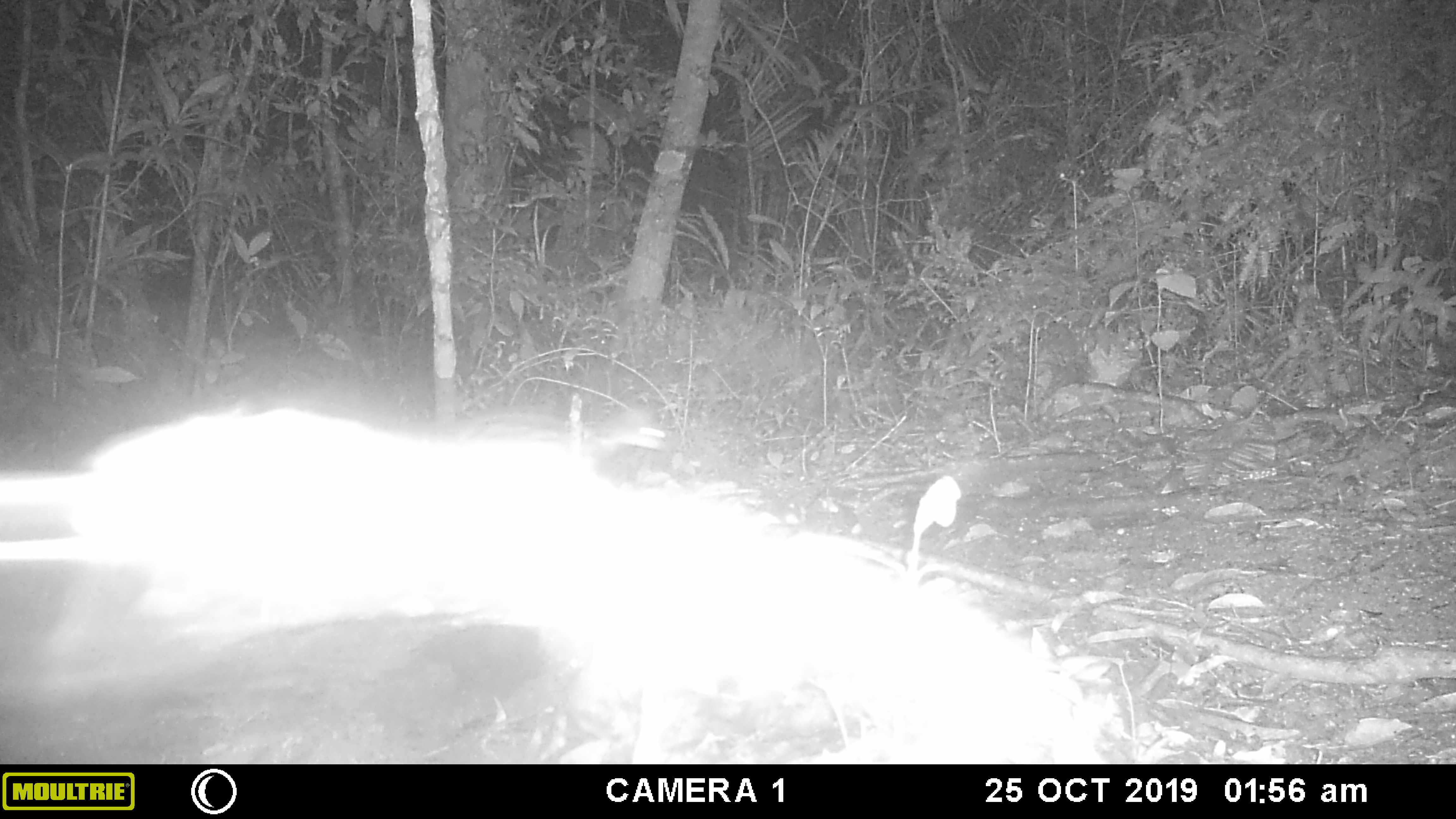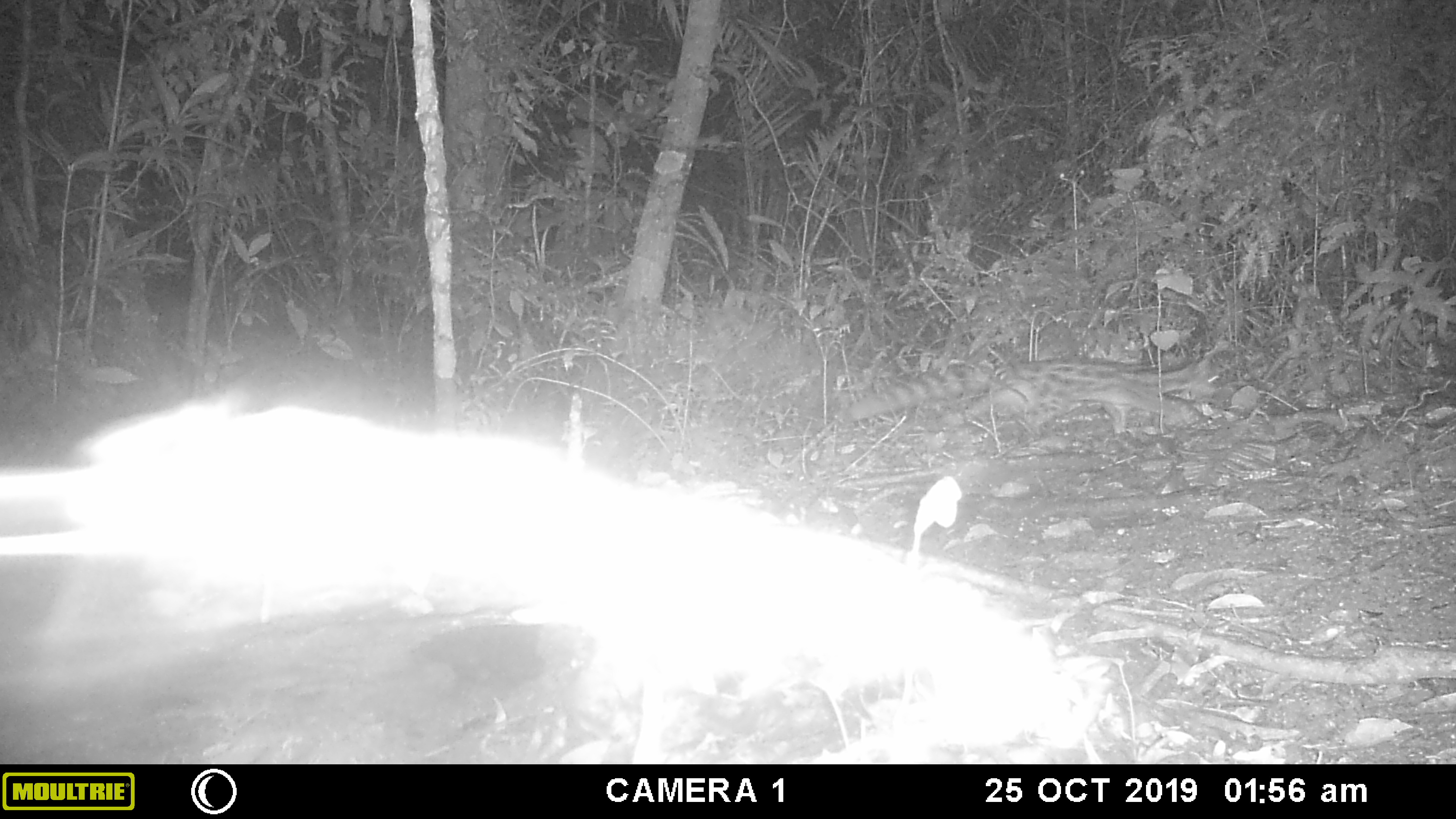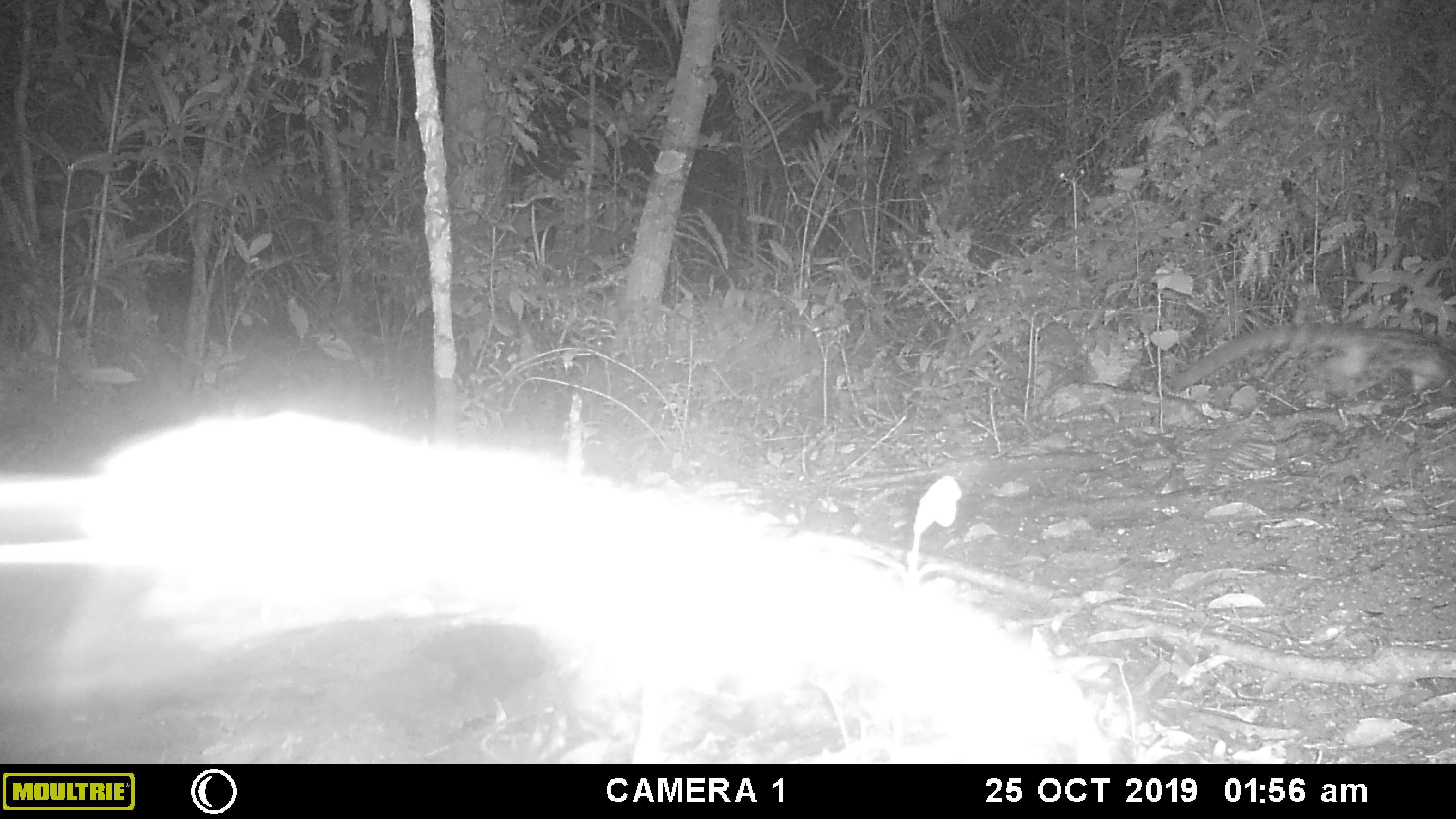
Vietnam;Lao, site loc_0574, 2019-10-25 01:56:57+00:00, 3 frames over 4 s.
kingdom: Animalia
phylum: Chordata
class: Mammalia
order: Carnivora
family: Prionodontidae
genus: Prionodon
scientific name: Prionodon pardicolor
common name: spotted linsang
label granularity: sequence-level